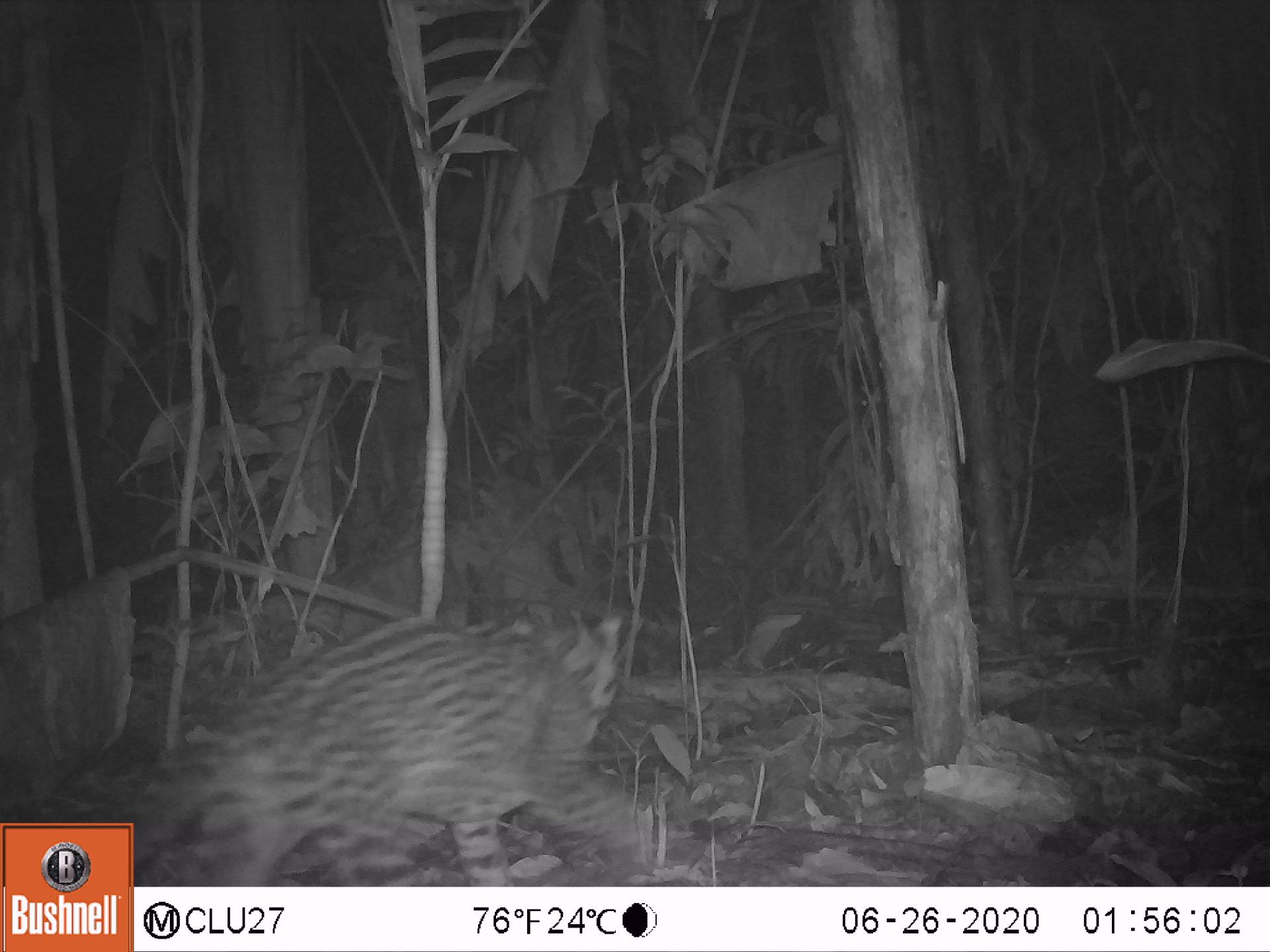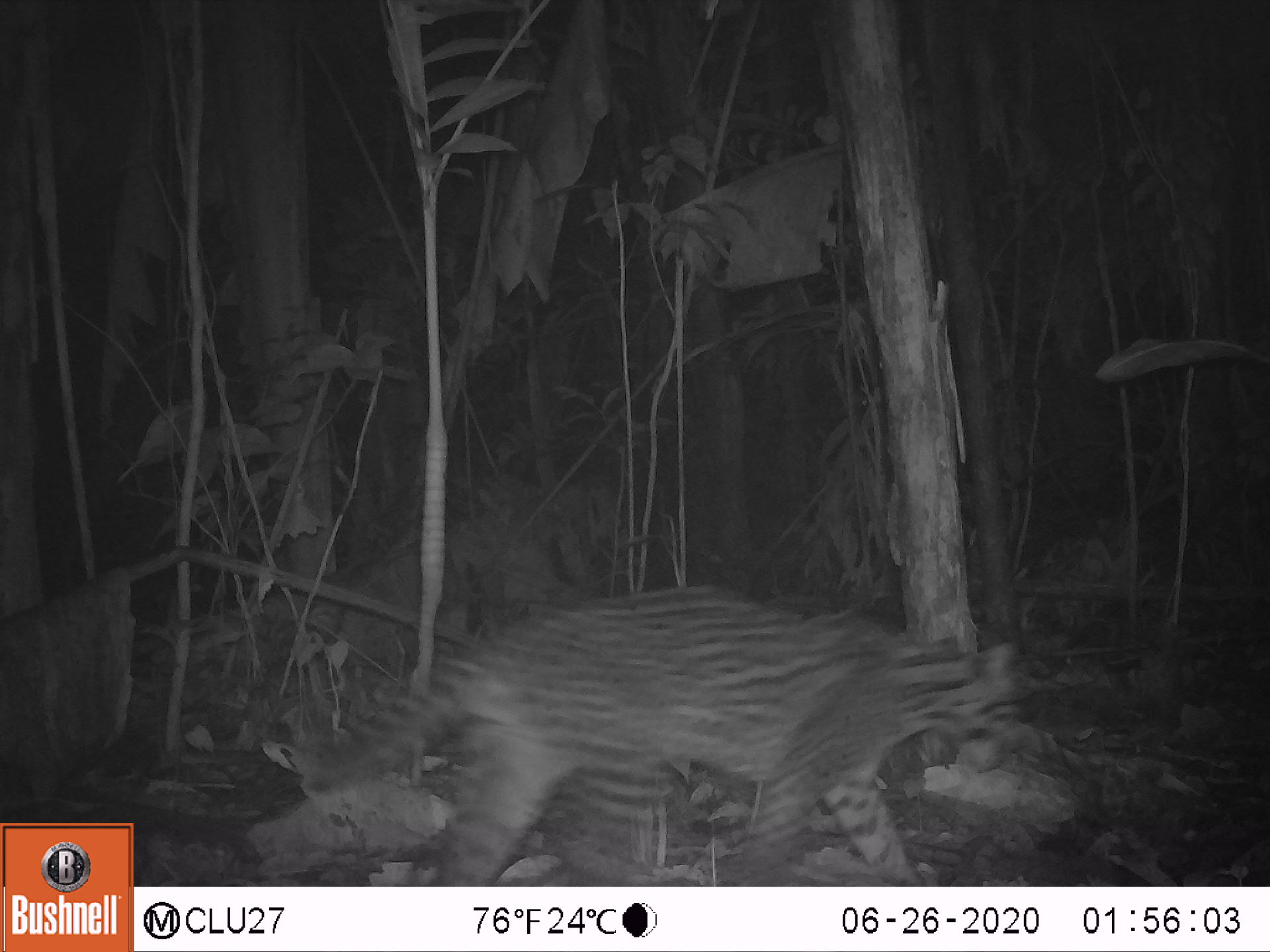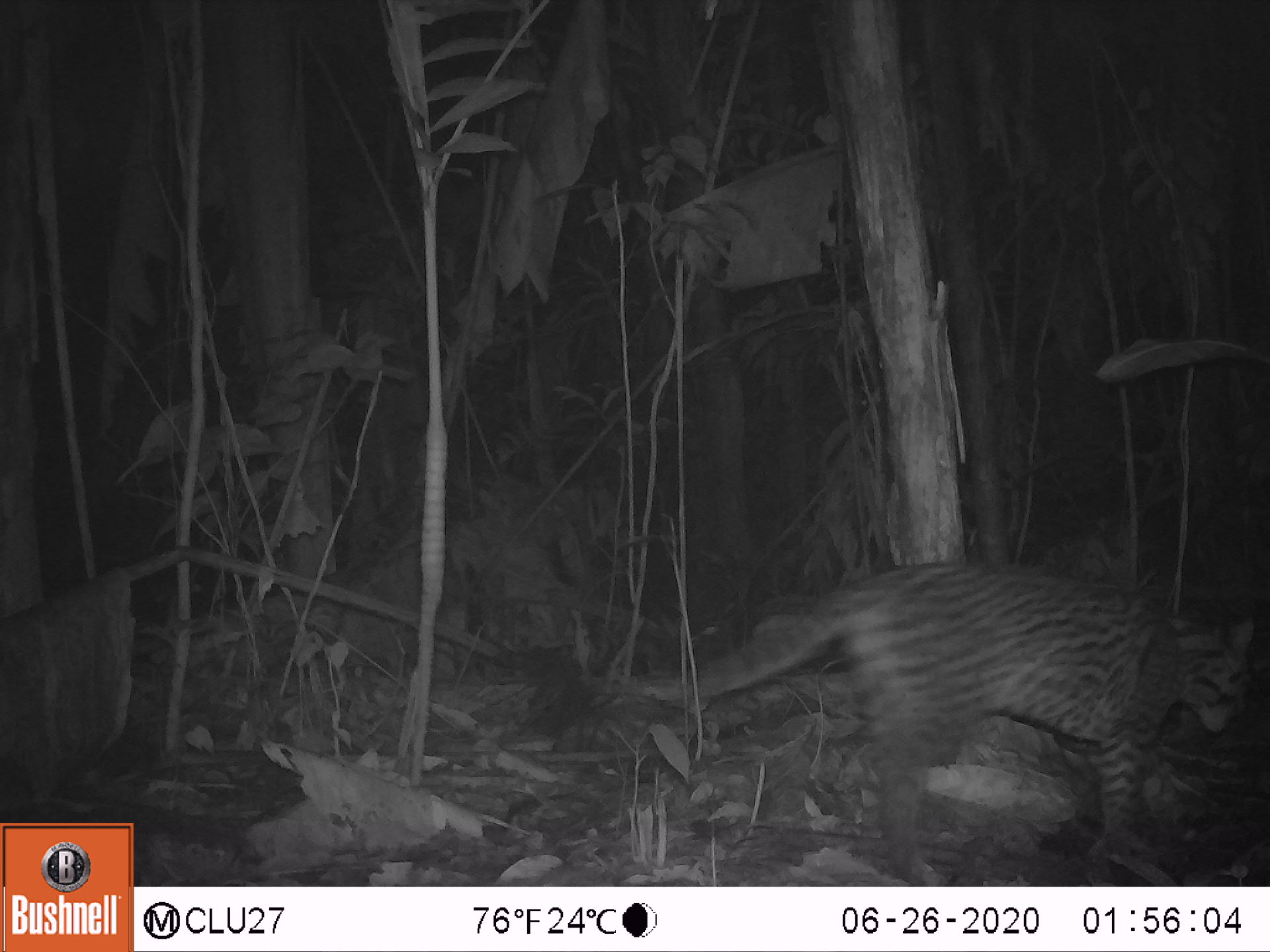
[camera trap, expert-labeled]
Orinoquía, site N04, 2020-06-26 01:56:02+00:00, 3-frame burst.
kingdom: Animalia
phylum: Chordata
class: Mammalia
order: Carnivora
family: Felidae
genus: Leopardus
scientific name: Leopardus pardalis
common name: ocelot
Ocelot (Leopardus pardalis).